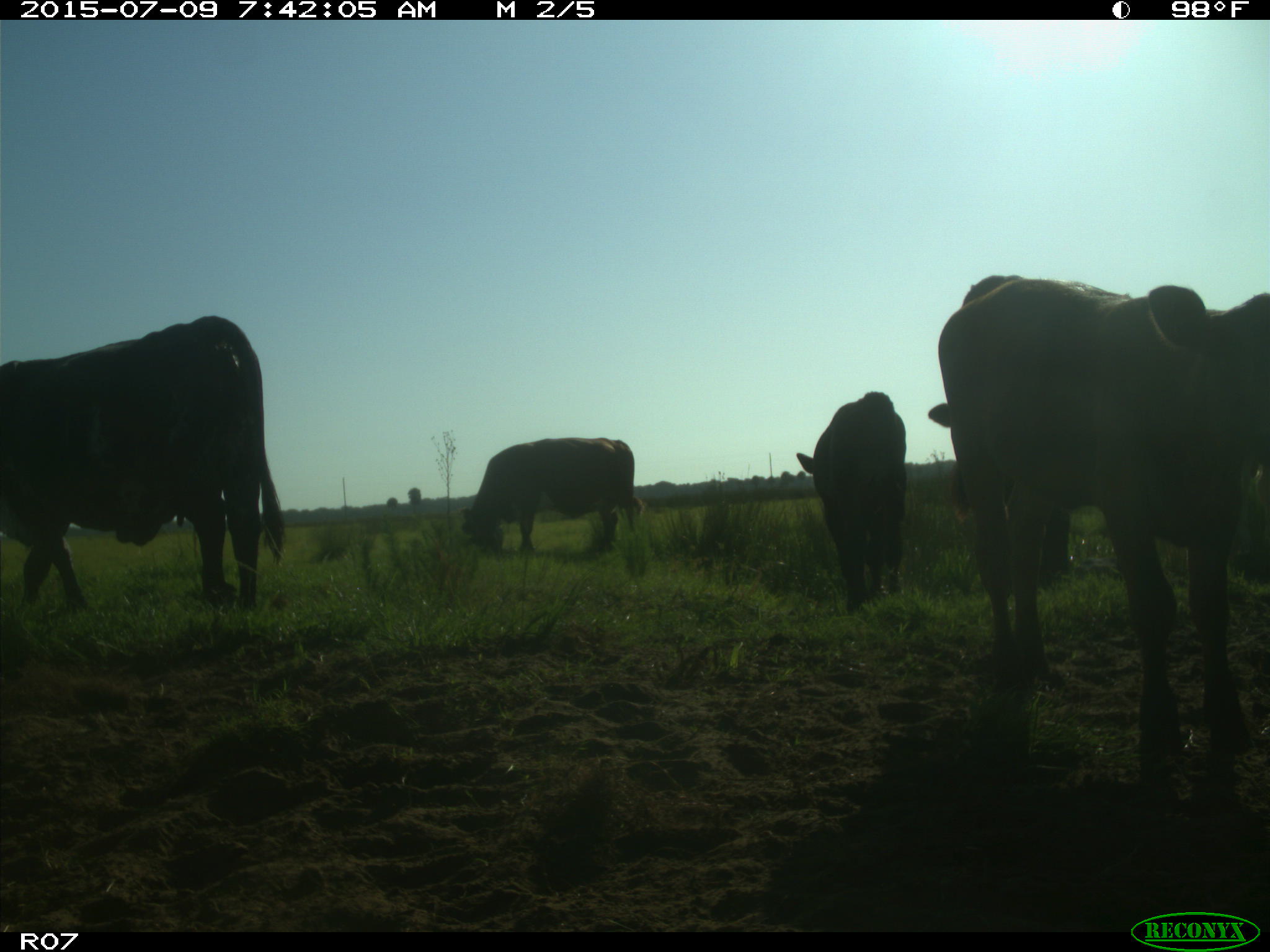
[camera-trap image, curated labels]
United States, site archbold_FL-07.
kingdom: Animalia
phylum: Chordata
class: Mammalia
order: Artiodactyla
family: Bovidae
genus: Bos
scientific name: Bos taurus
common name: domestic cow